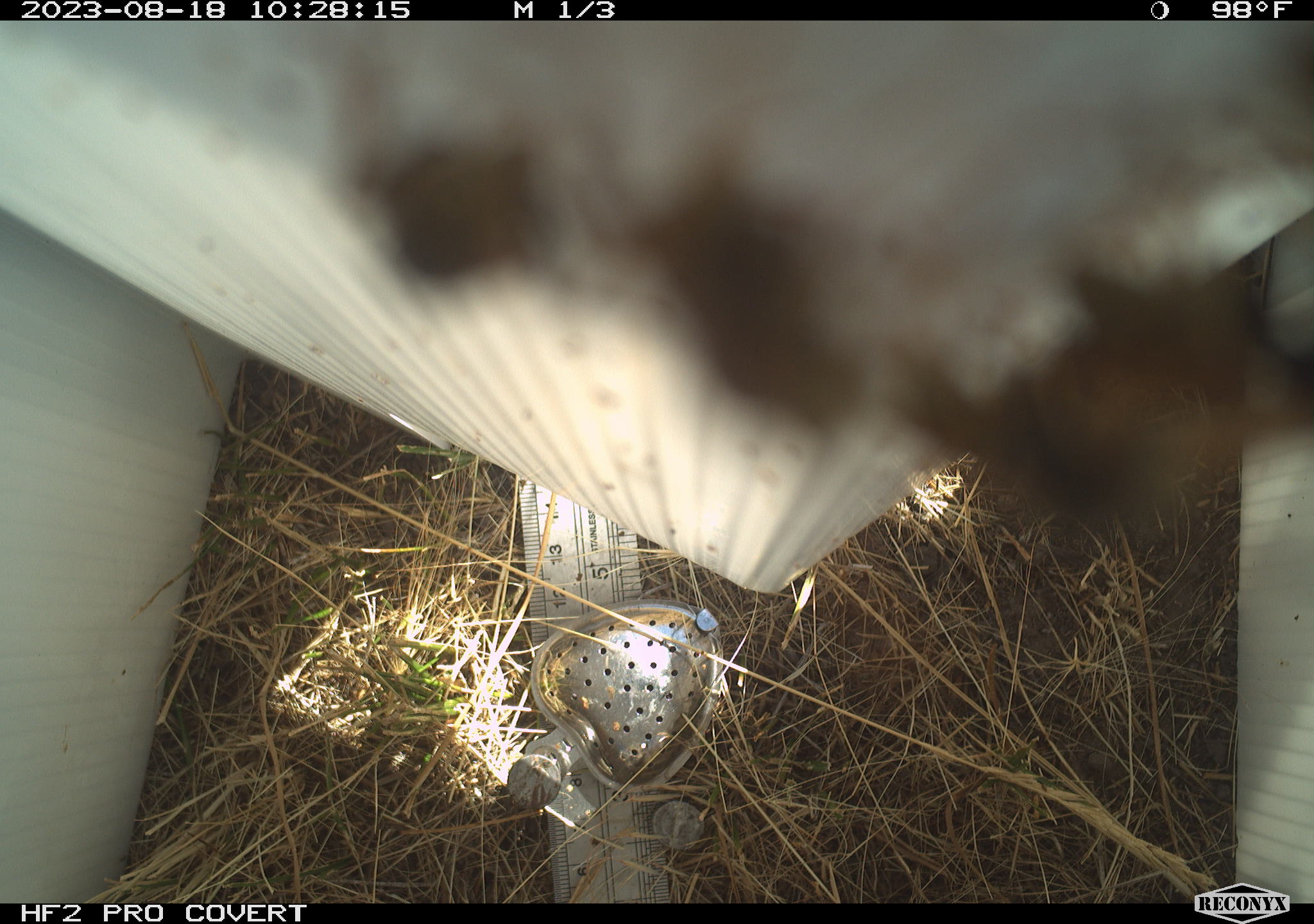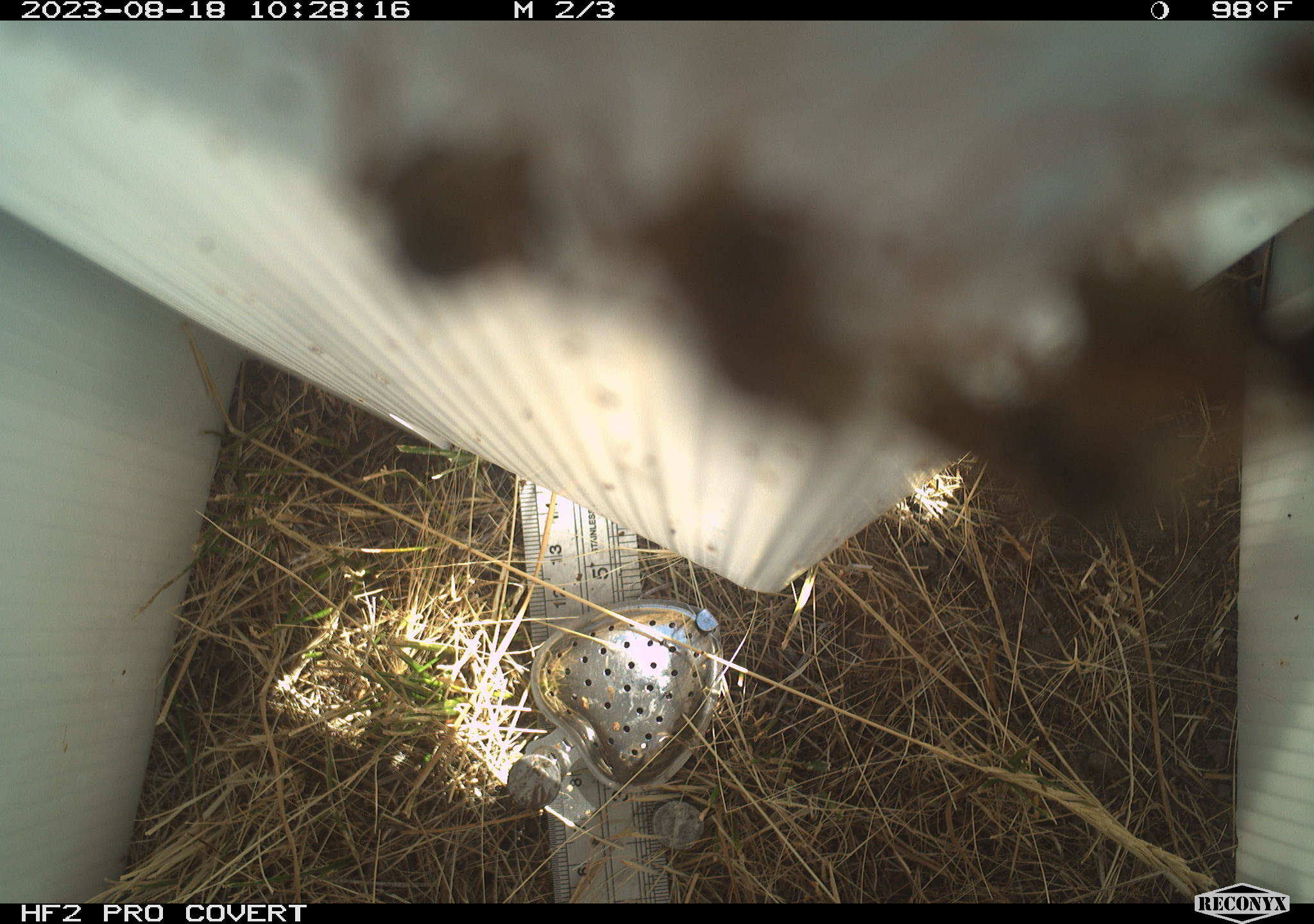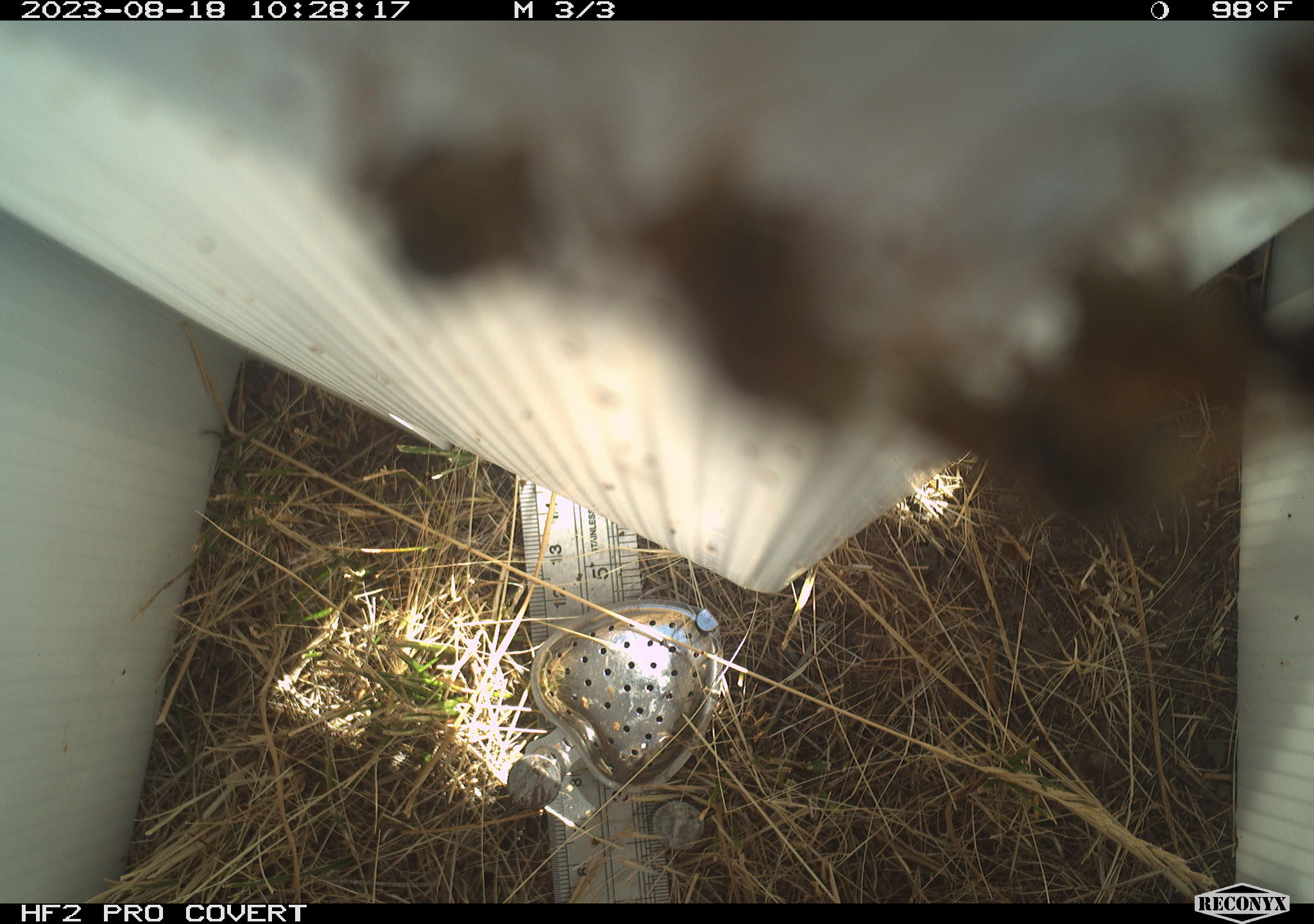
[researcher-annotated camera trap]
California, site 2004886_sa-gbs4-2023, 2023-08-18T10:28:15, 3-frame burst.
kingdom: Animalia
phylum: Arthropoda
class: Insecta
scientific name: Insecta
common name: insect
Insect (Insecta).